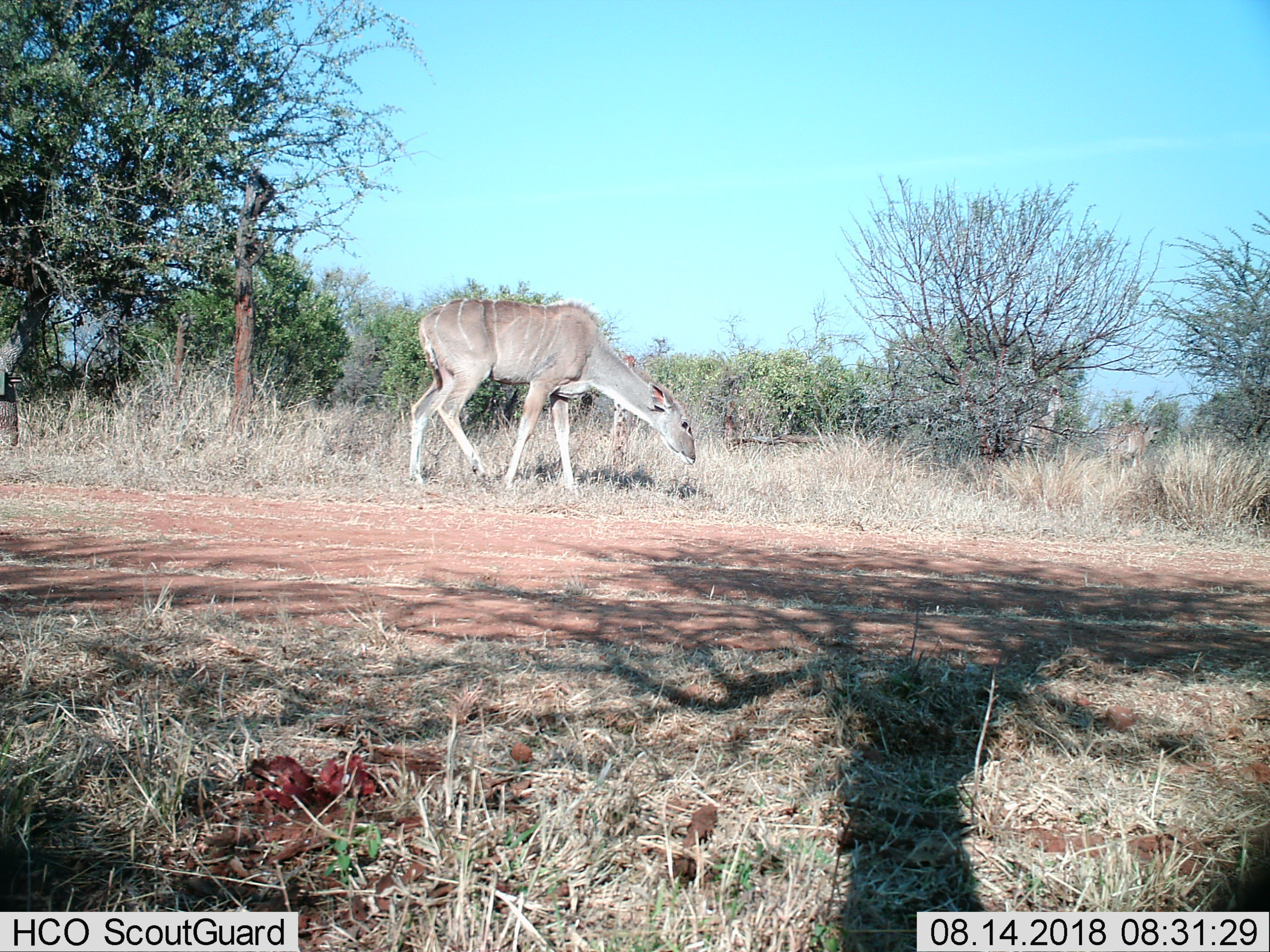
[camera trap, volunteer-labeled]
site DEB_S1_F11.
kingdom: Animalia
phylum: Chordata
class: Mammalia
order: Artiodactyla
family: Bovidae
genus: Tragelaphus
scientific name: Tragelaphus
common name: kudu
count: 2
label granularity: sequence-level